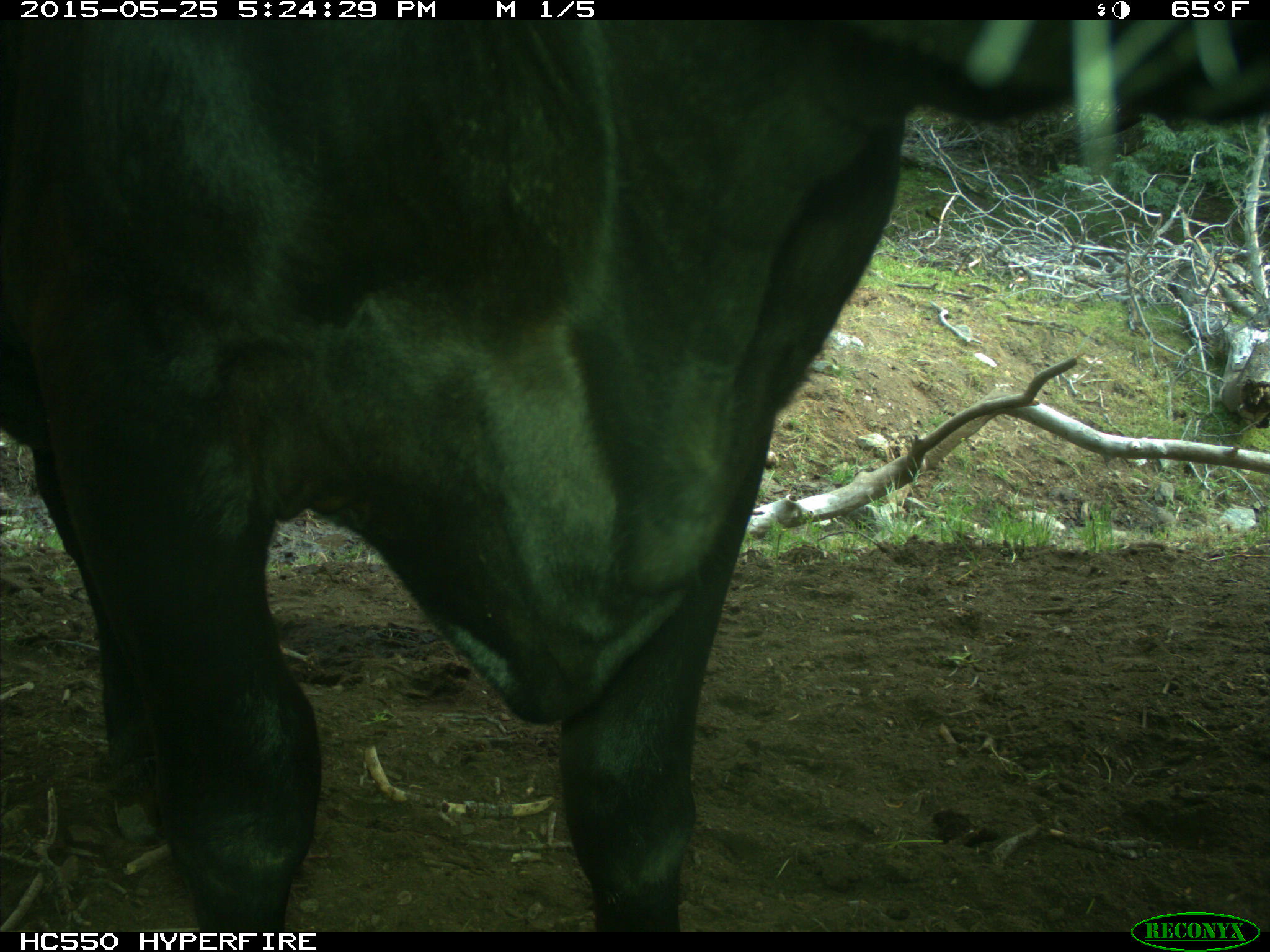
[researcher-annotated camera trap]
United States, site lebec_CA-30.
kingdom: Animalia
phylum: Chordata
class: Mammalia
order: Artiodactyla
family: Bovidae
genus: Bos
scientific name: Bos taurus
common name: domestic cow